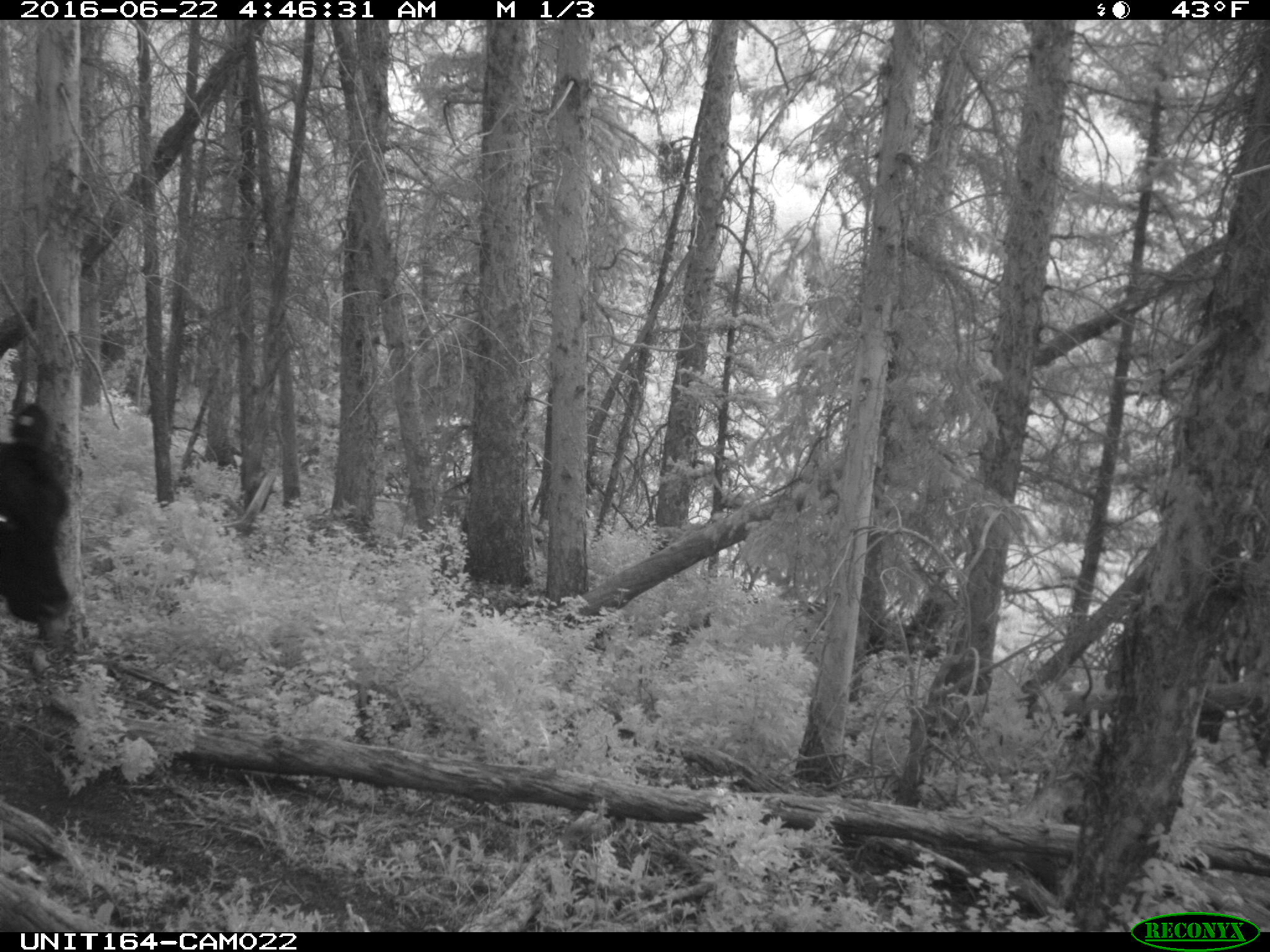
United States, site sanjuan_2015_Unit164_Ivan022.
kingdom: Animalia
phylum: Chordata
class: Mammalia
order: Artiodactyla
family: Bovidae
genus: Bos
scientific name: Bos taurus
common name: domestic cow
Bos taurus (domestic cow).